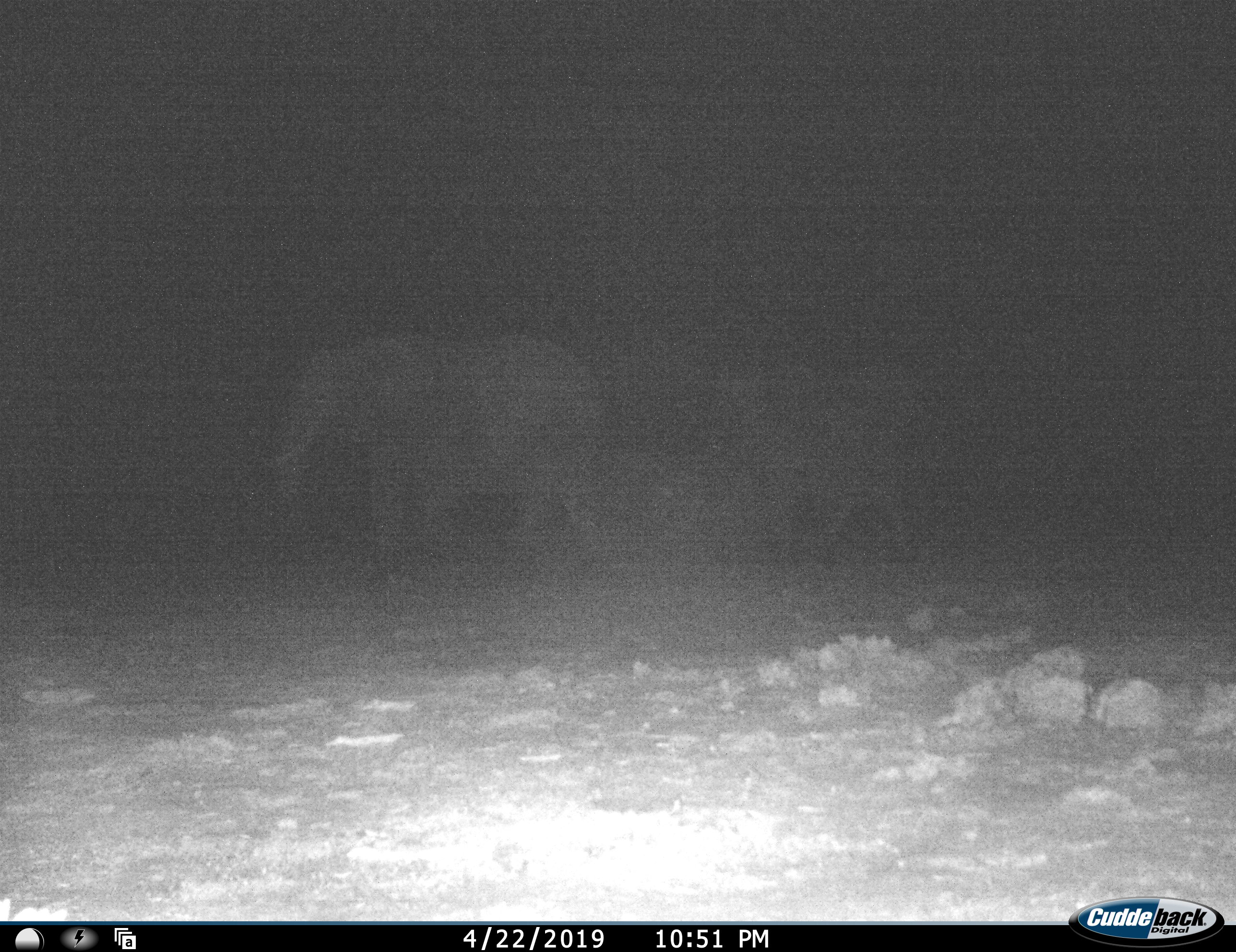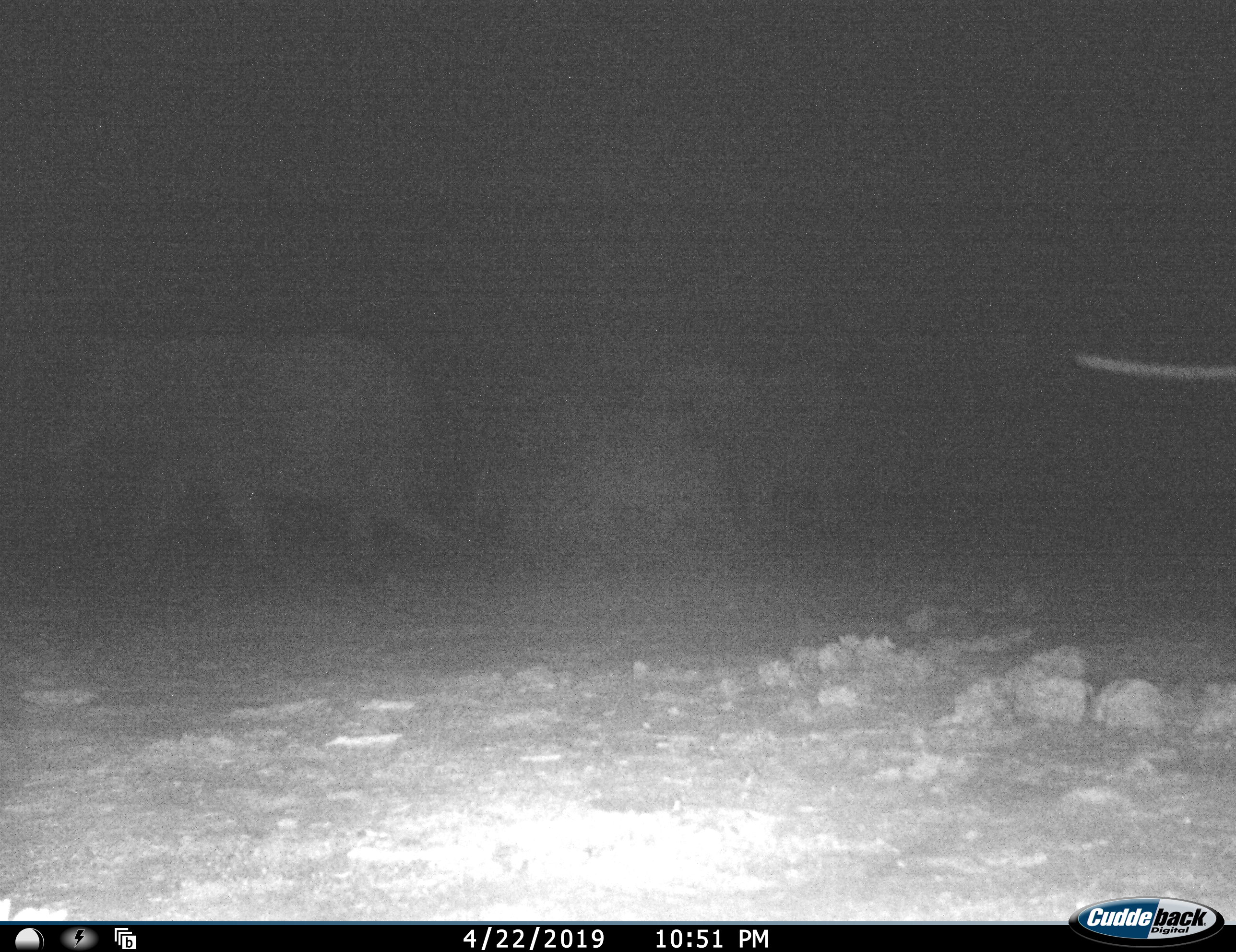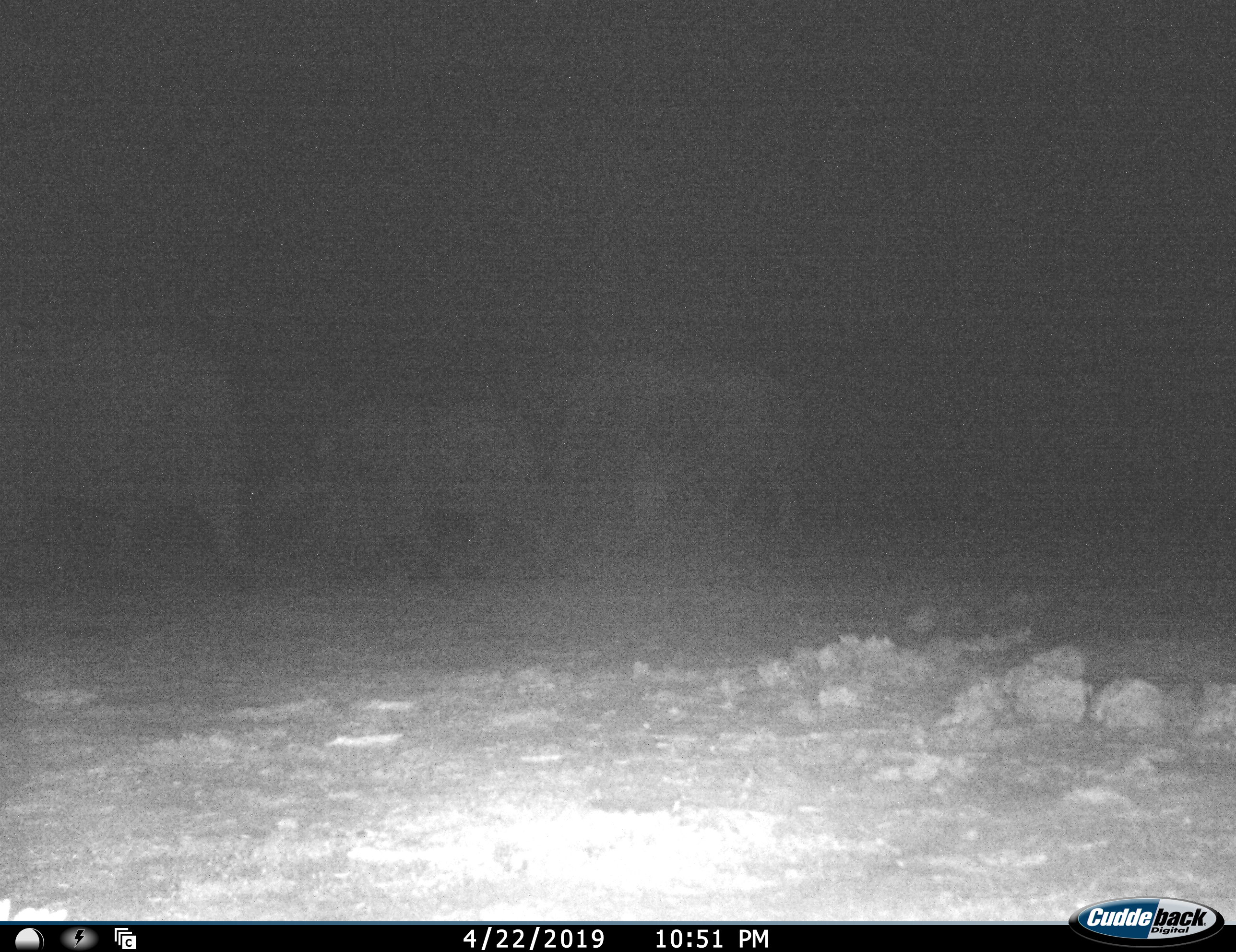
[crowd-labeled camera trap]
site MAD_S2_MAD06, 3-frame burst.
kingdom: Animalia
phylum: Chordata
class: Mammalia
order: Proboscidea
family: Elephantidae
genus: Loxodonta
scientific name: Loxodonta africana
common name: african bush elephant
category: elephant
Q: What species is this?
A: Elephant (african bush elephant) (Loxodonta africana).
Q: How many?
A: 3.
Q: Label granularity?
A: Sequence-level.